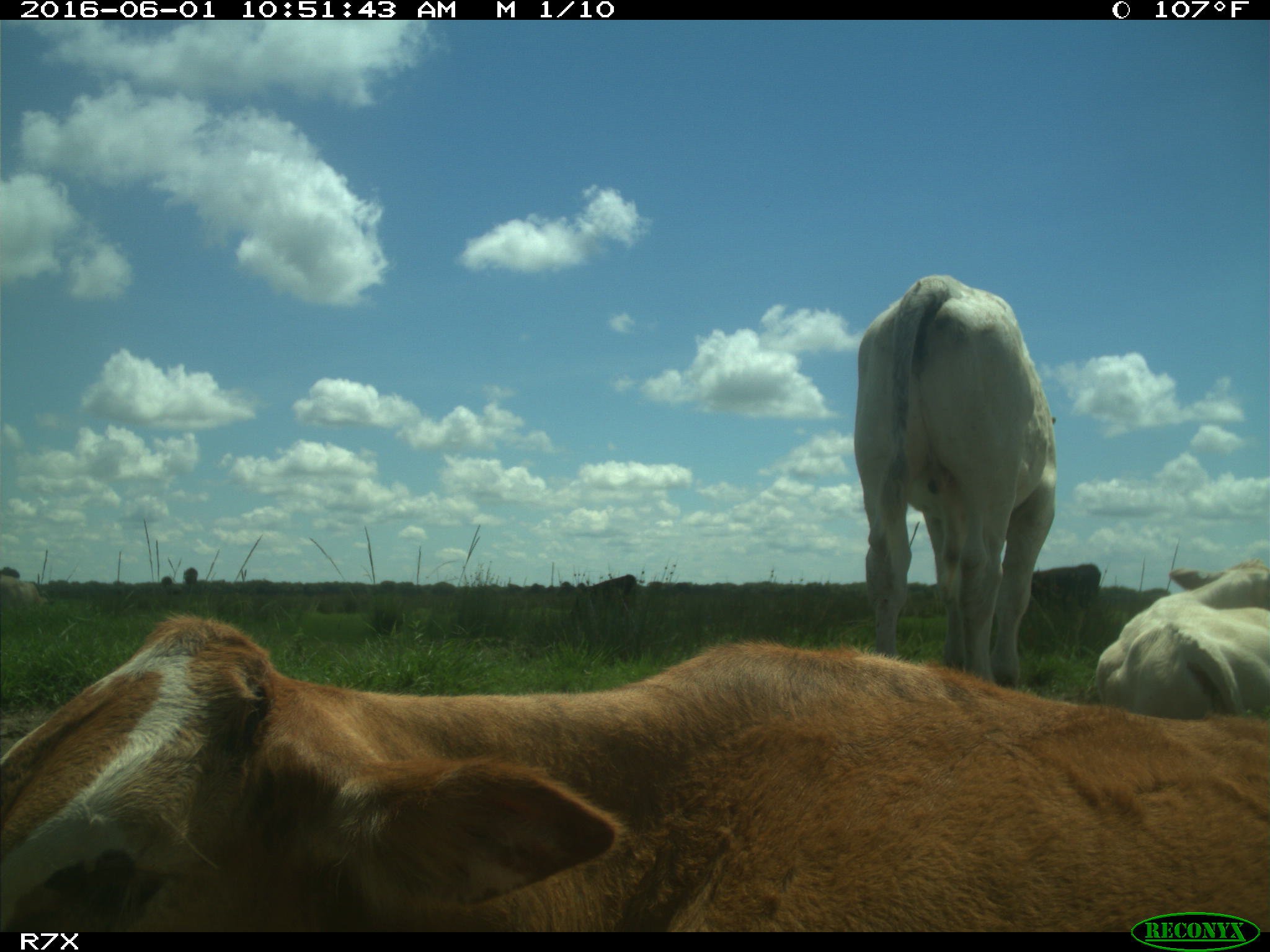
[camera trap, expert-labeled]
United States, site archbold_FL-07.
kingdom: Animalia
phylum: Chordata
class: Mammalia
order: Artiodactyla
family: Bovidae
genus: Bos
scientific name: Bos taurus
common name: domestic cow